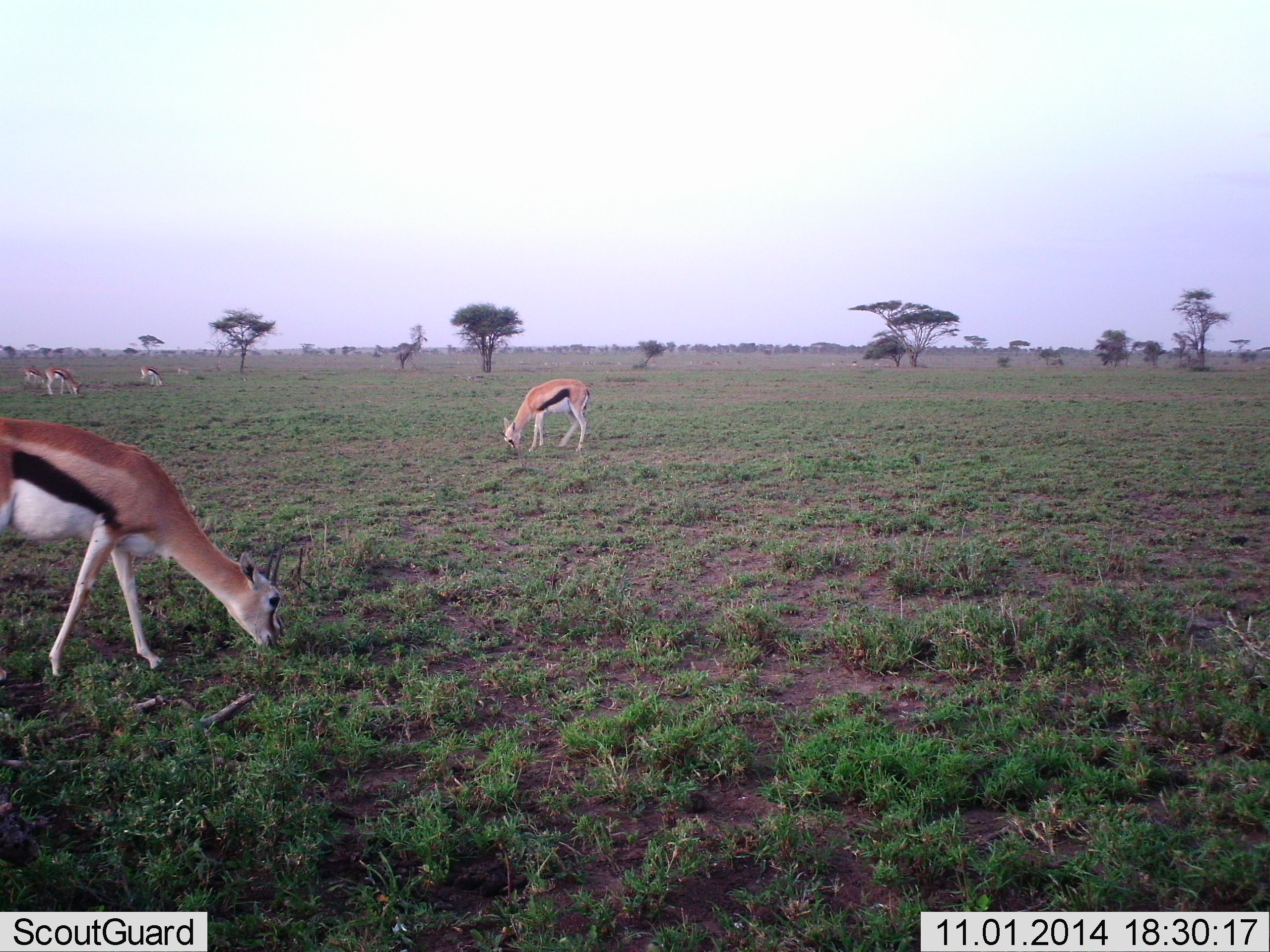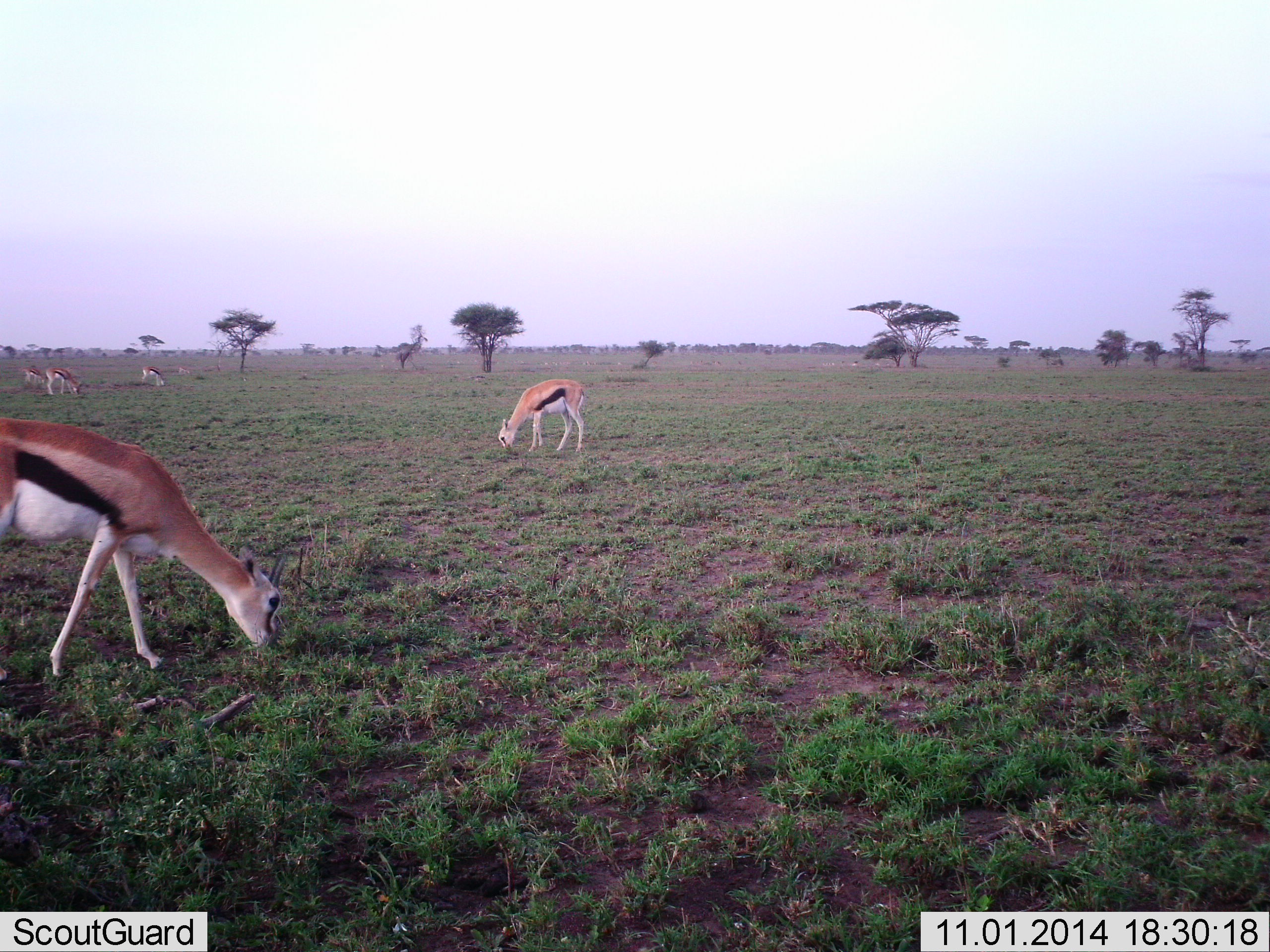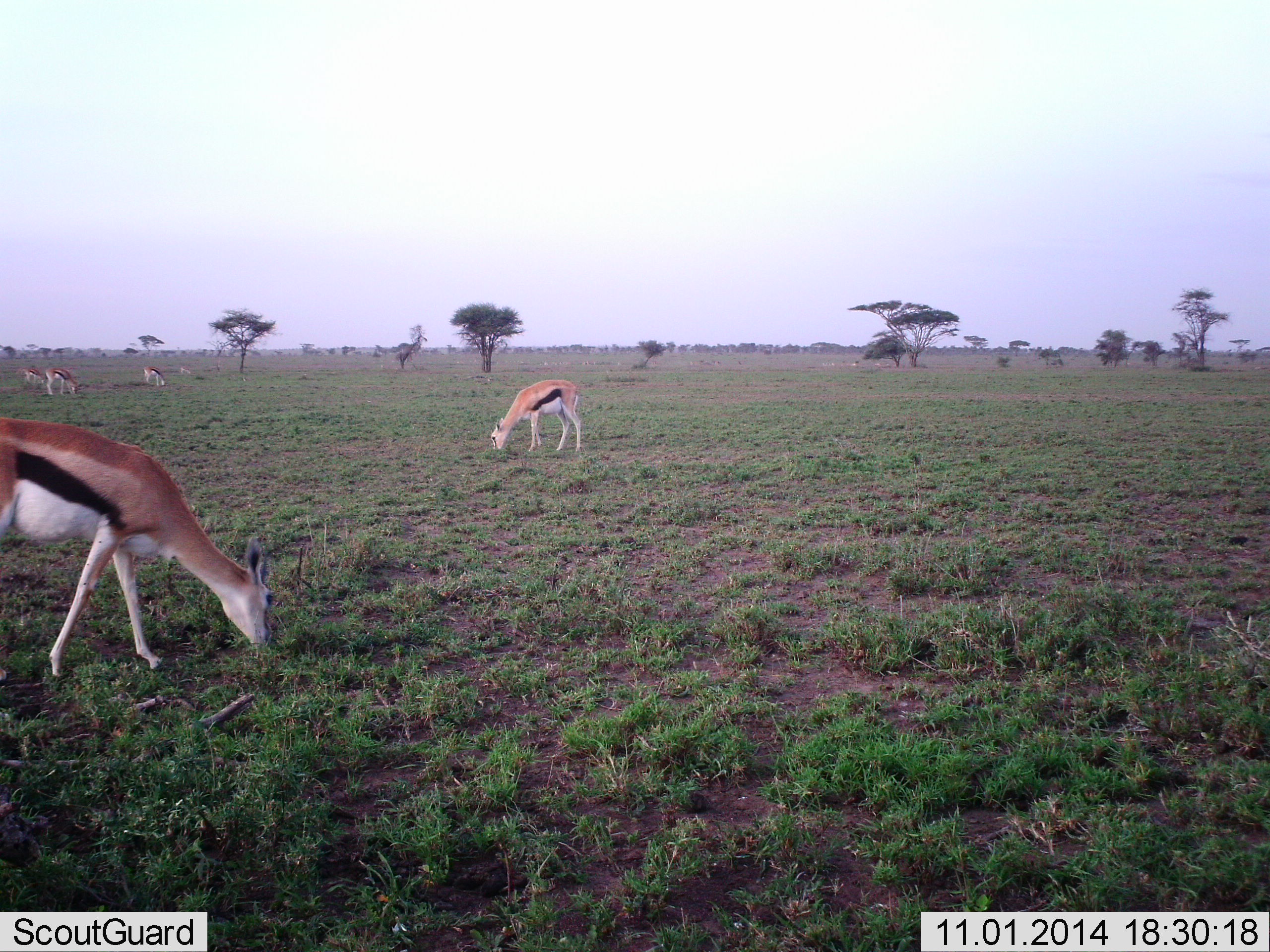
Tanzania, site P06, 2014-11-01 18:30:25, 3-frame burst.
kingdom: Animalia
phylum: Chordata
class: Mammalia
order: Artiodactyla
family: Bovidae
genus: Eudorcas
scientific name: Eudorcas thomsonii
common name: thomson's gazelle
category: gazellethomsons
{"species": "gazellethomsons (thomson's gazelle) (Eudorcas thomsonii)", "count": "5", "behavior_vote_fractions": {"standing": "0%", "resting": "0%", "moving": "0%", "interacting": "0%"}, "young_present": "0%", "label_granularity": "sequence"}